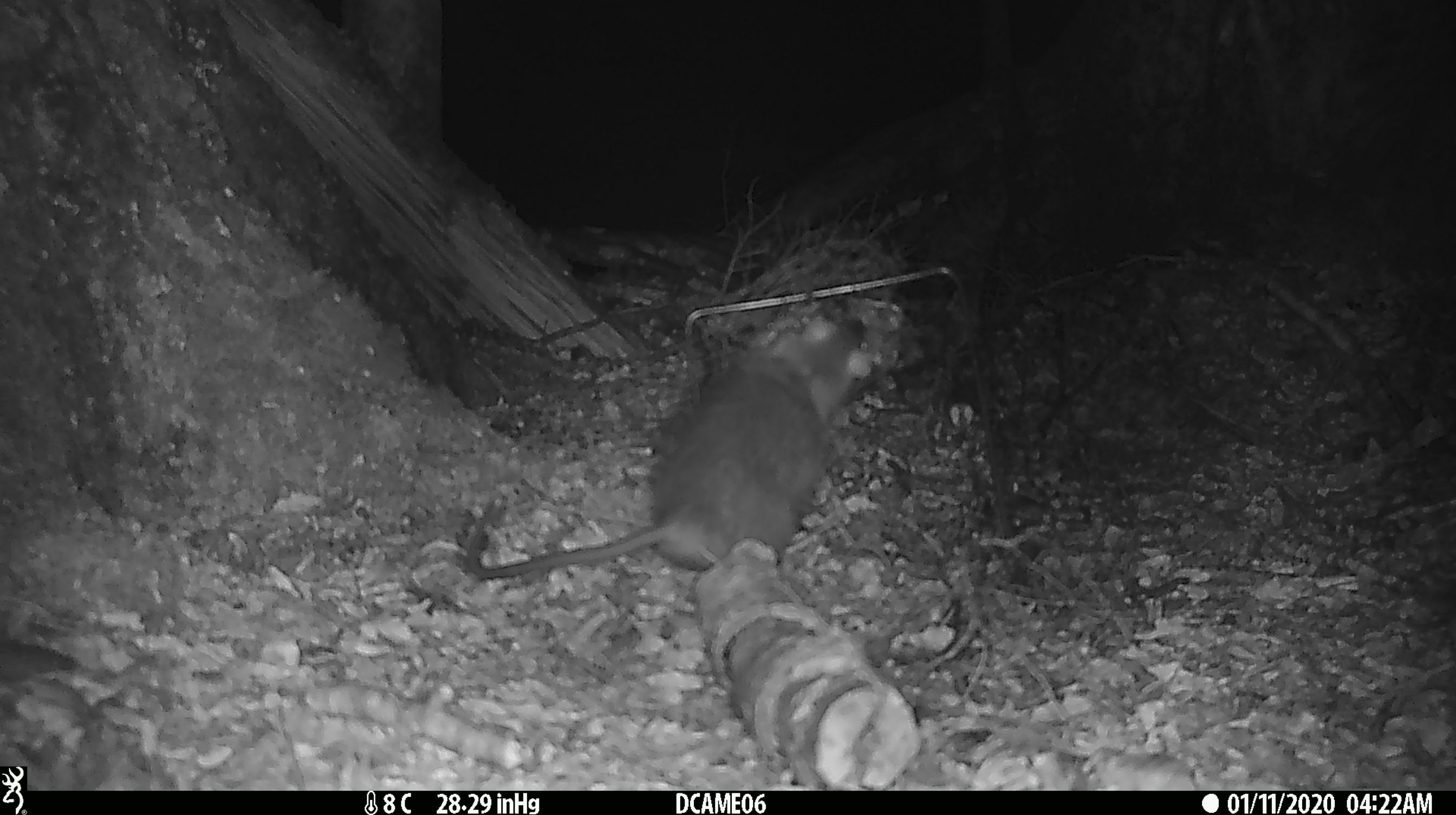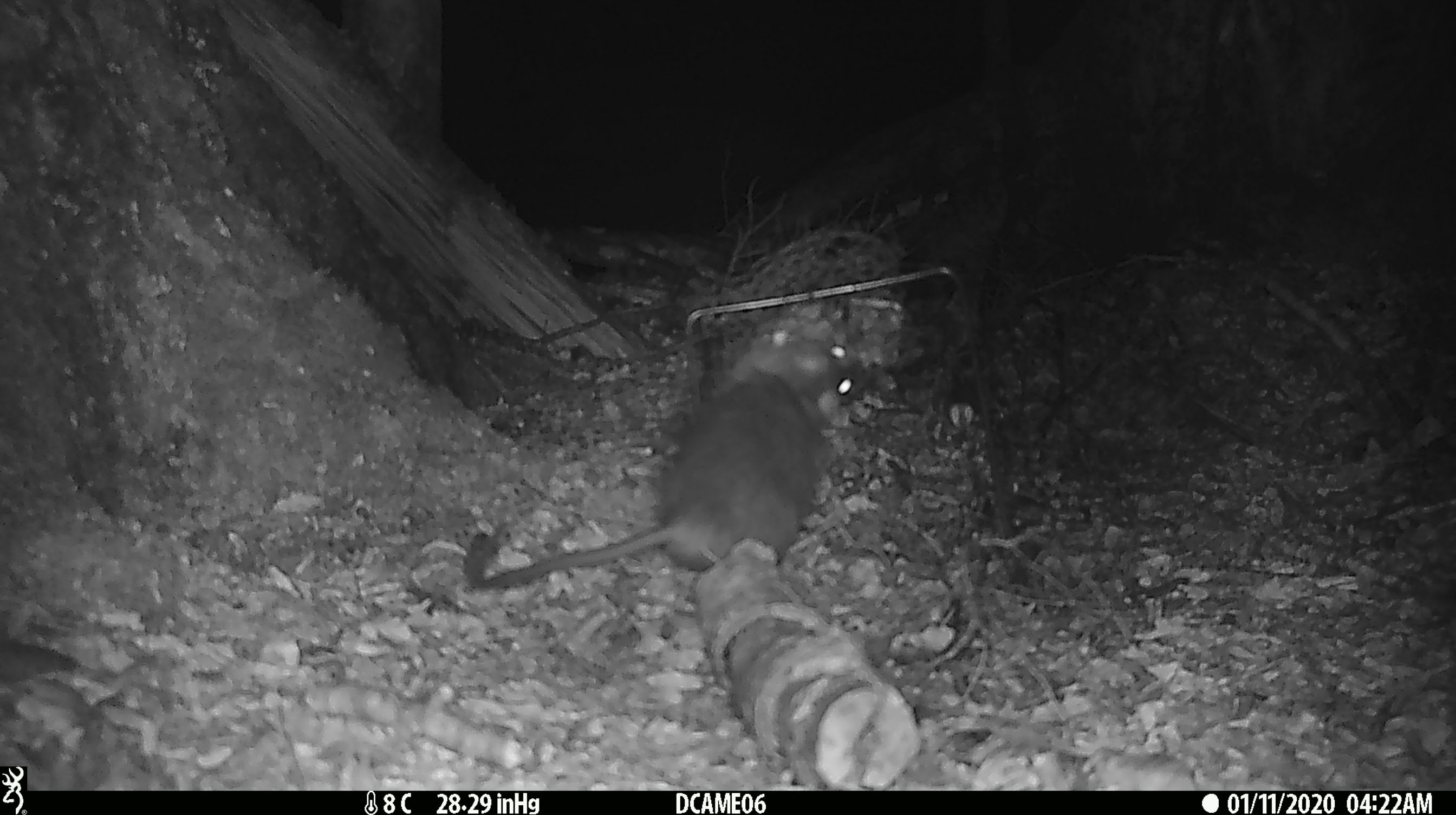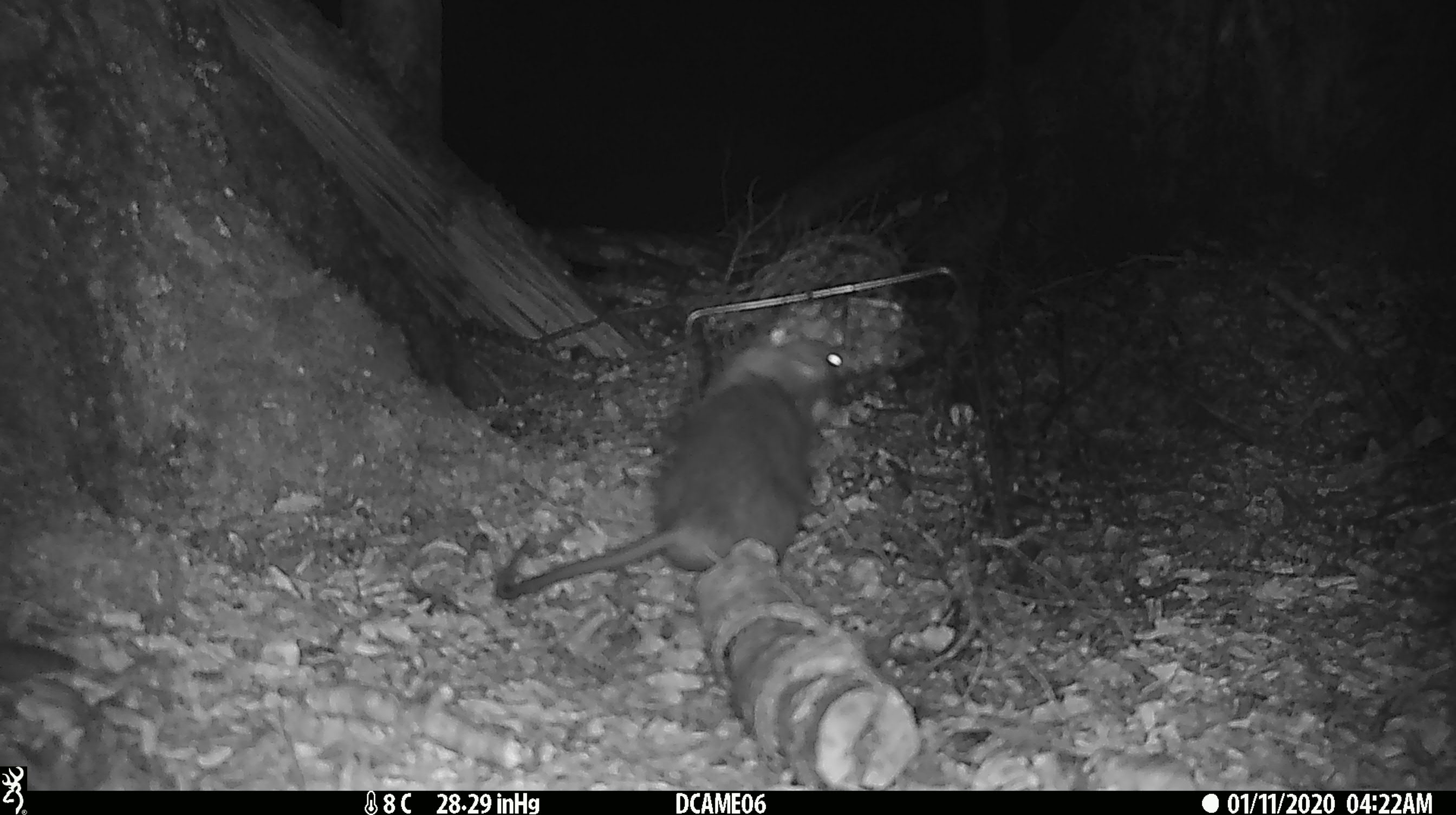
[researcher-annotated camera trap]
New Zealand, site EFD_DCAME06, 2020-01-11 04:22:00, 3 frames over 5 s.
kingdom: Animalia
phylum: Chordata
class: Mammalia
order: Rodentia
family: Muridae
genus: Rattus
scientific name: Rattus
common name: rat